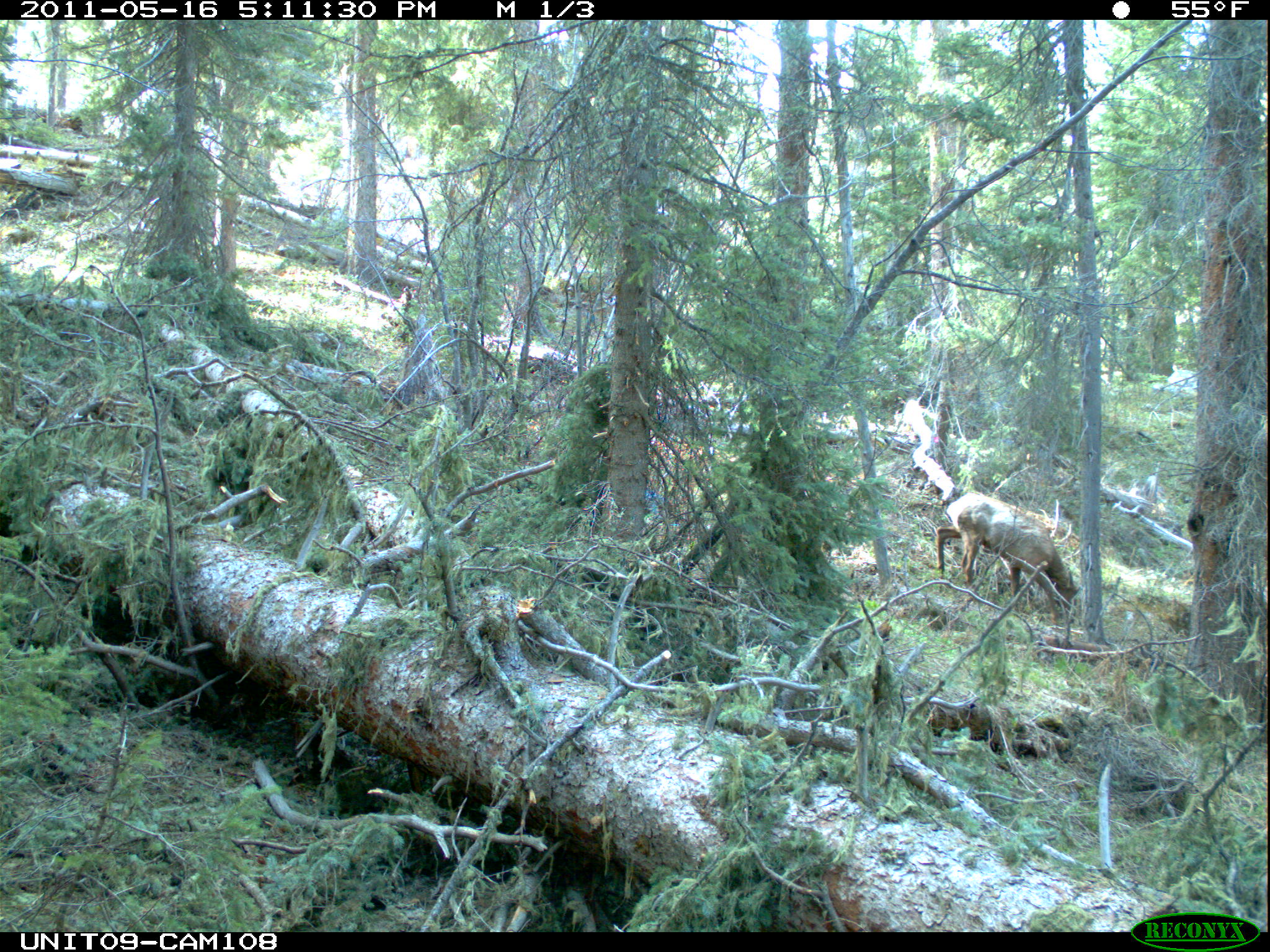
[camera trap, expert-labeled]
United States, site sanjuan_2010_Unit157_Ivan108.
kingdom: Animalia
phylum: Chordata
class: Mammalia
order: Artiodactyla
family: Cervidae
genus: Cervus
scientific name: Cervus elaphus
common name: red deer